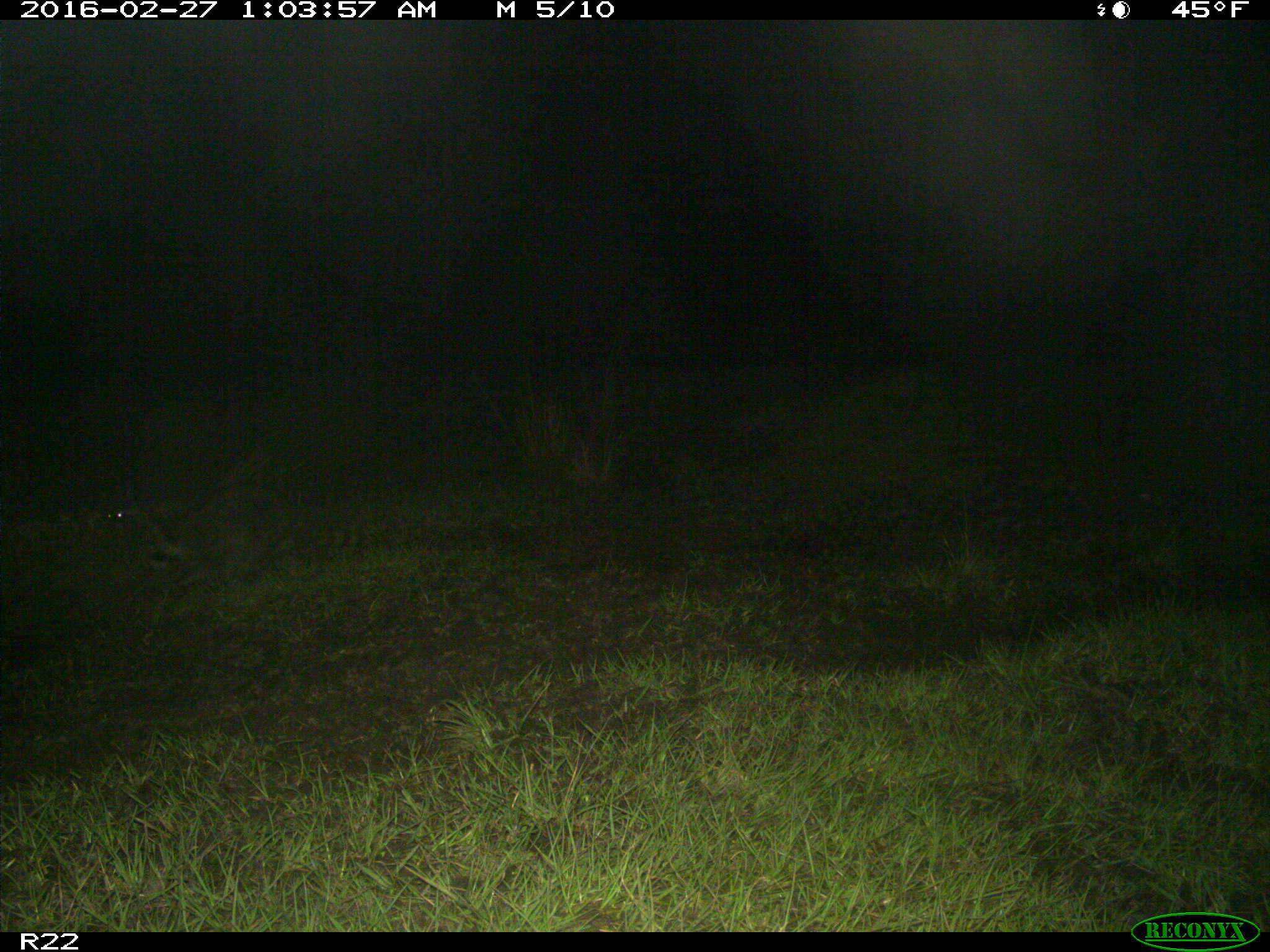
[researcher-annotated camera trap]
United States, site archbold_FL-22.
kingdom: Animalia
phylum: Chordata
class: Mammalia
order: Carnivora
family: Procyonidae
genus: Procyon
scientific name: Procyon lotor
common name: common raccoon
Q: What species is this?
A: Procyon lotor (common raccoon).